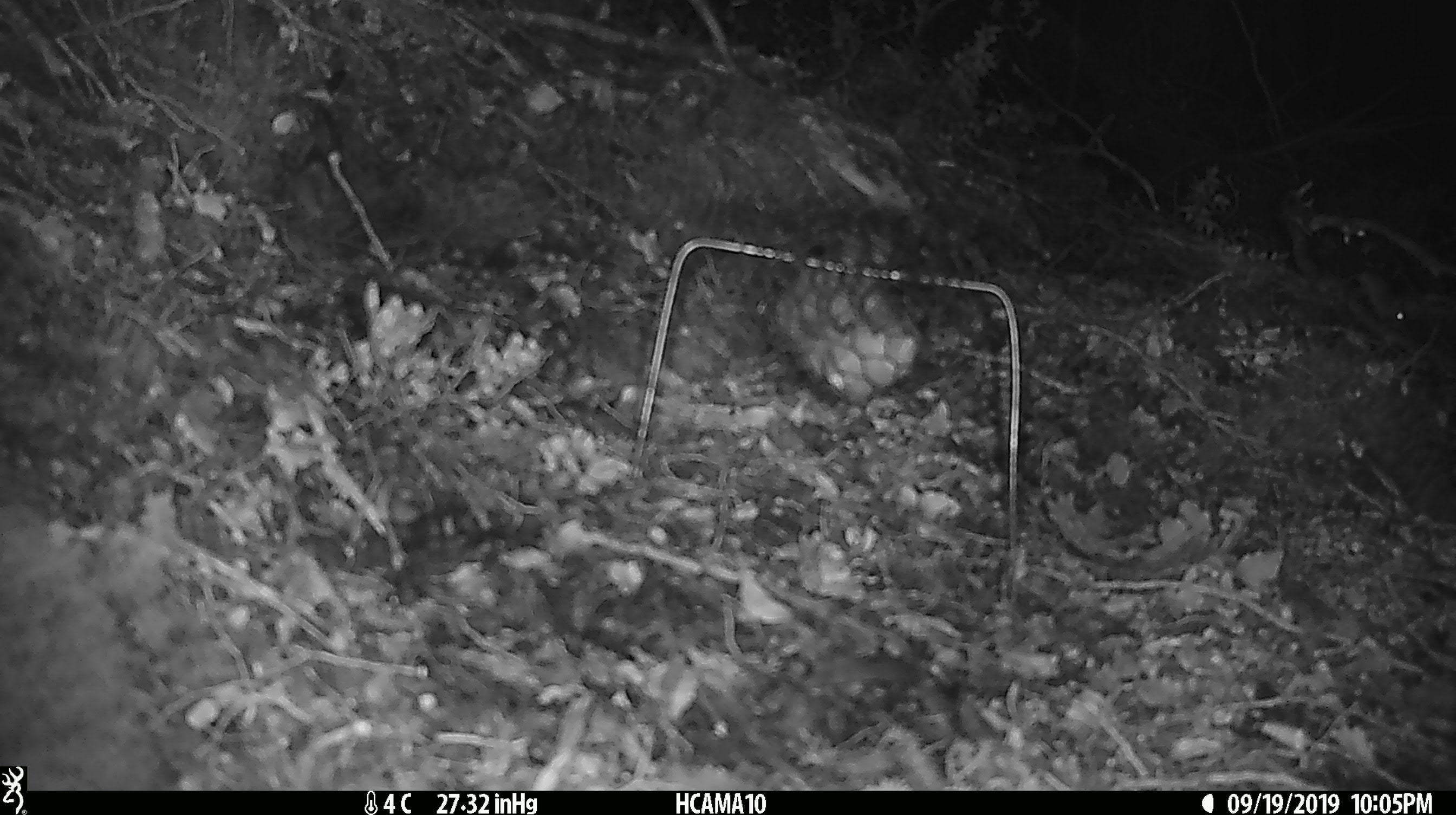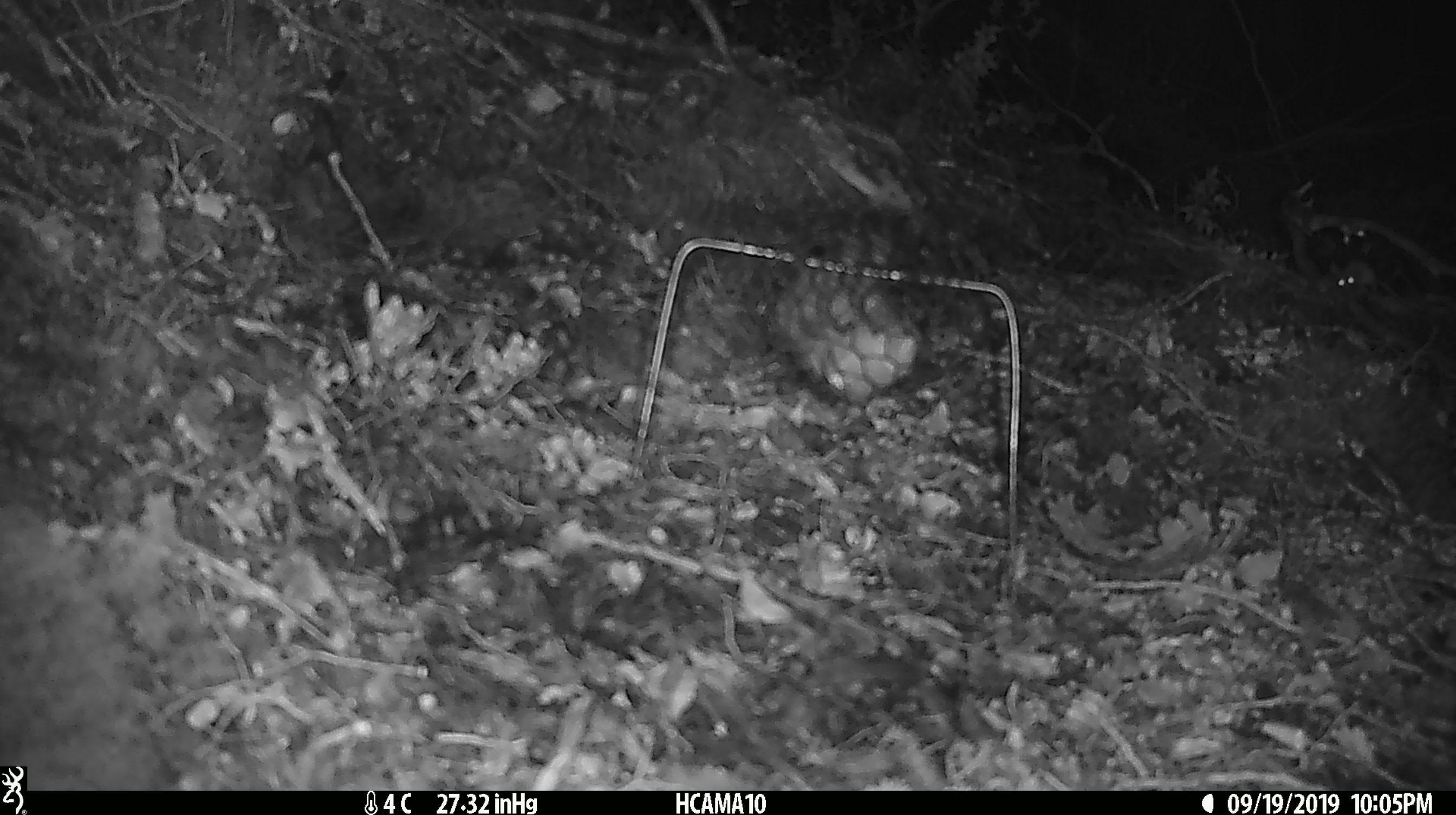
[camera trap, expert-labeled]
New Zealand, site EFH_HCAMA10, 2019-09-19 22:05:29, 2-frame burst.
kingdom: Animalia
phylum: Chordata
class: Mammalia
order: Rodentia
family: Muridae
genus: Mus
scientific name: Mus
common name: mouse